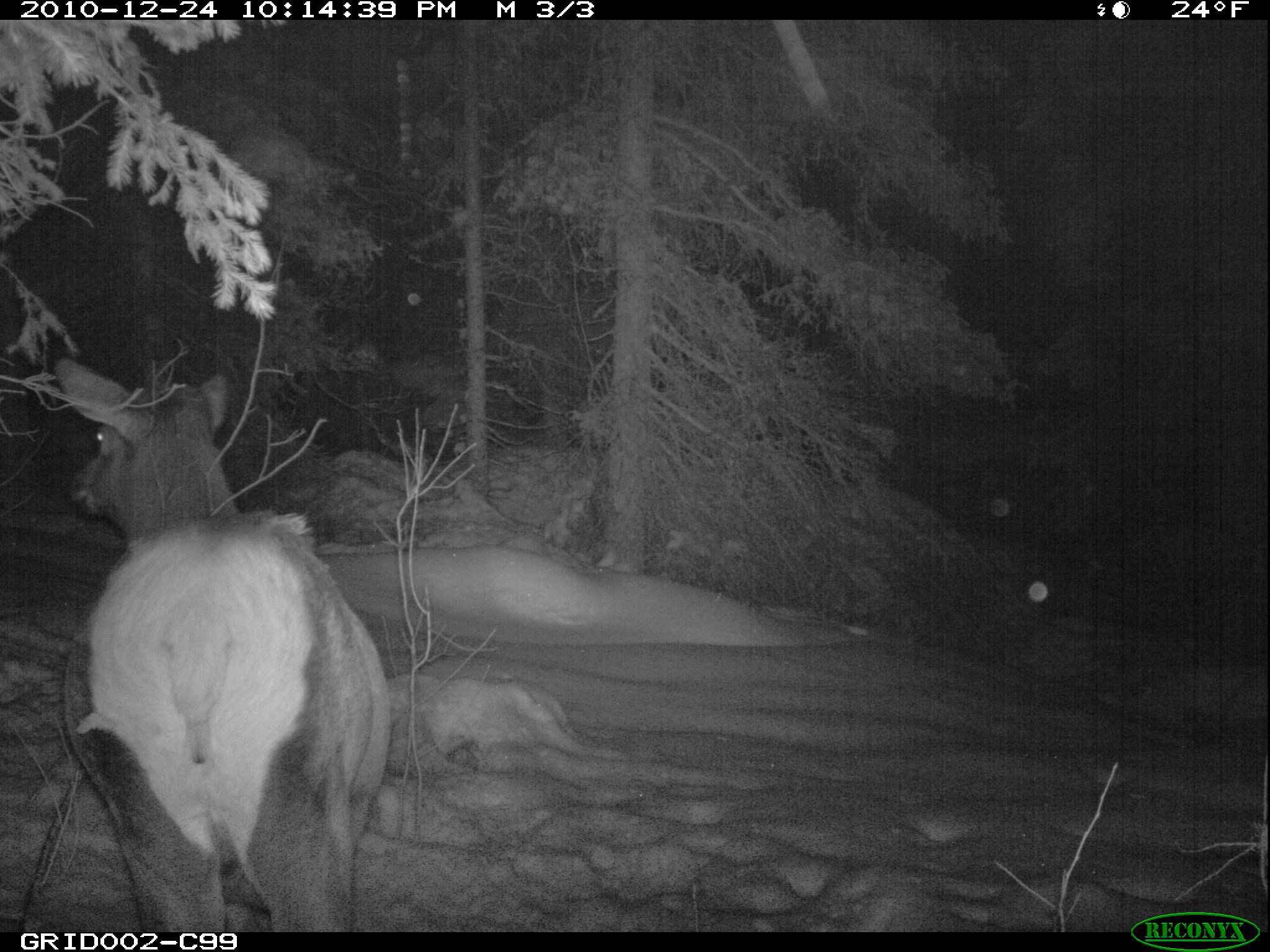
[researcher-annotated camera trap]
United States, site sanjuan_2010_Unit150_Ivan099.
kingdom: Animalia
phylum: Chordata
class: Mammalia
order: Artiodactyla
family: Cervidae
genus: Cervus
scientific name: Cervus elaphus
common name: red deer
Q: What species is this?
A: Cervus elaphus (red deer).